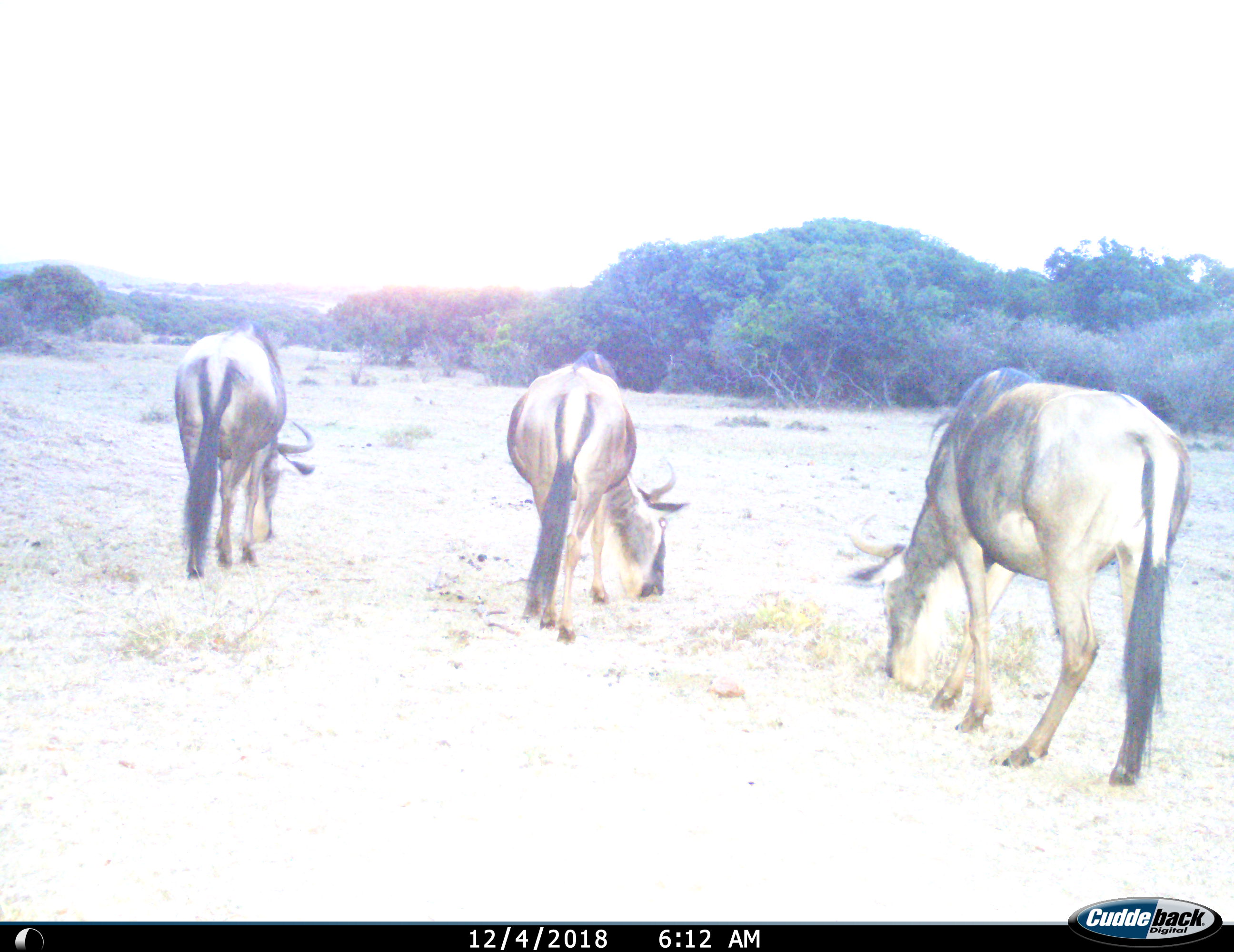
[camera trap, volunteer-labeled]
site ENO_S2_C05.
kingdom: Animalia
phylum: Chordata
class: Mammalia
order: Artiodactyla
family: Bovidae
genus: Connochaetes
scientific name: Connochaetes taurinus taurinus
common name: blue wildebeest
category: wildebeestblue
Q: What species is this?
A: Wildebeestblue (blue wildebeest) (Connochaetes taurinus taurinus).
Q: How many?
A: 3.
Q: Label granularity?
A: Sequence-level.